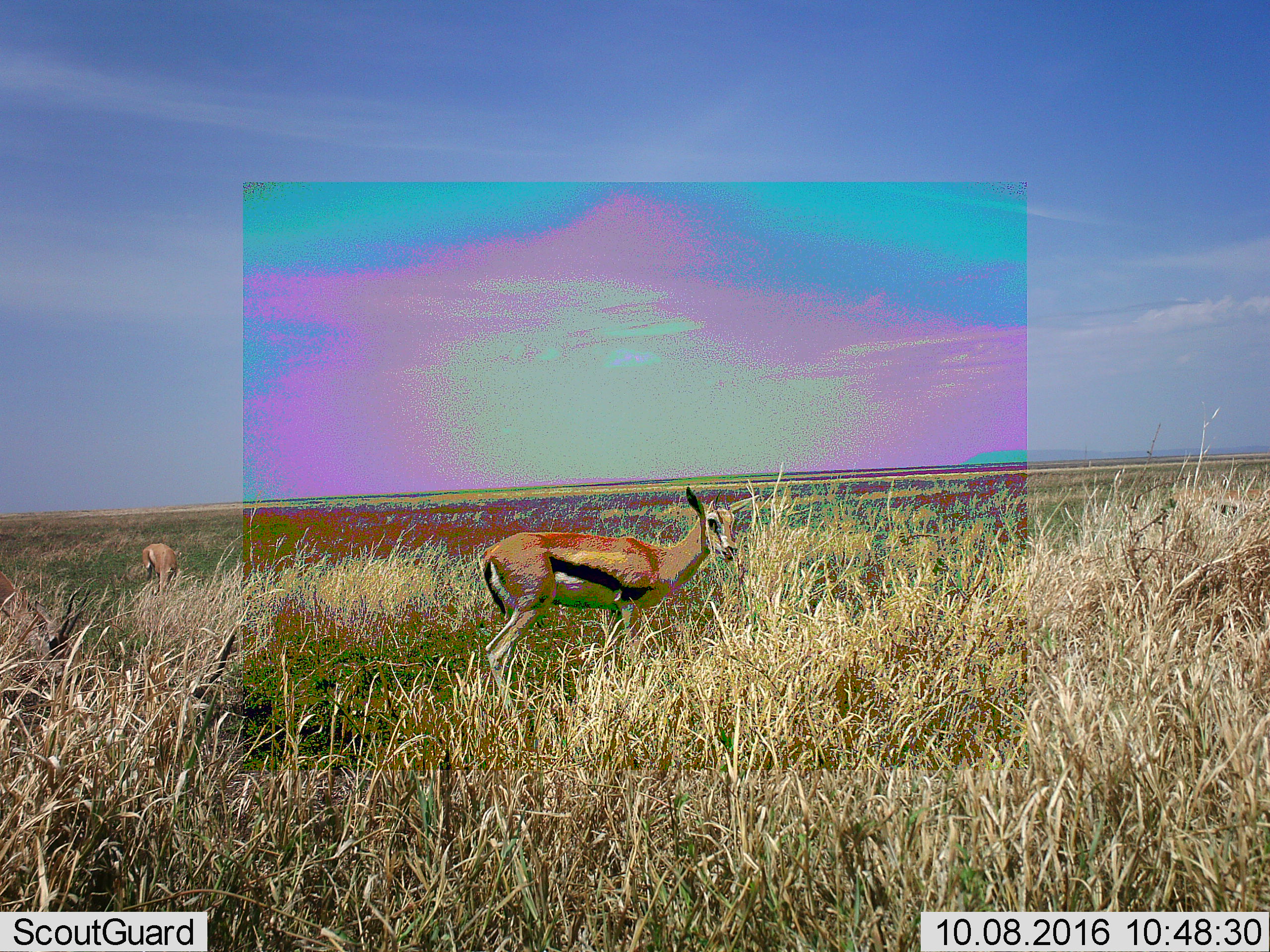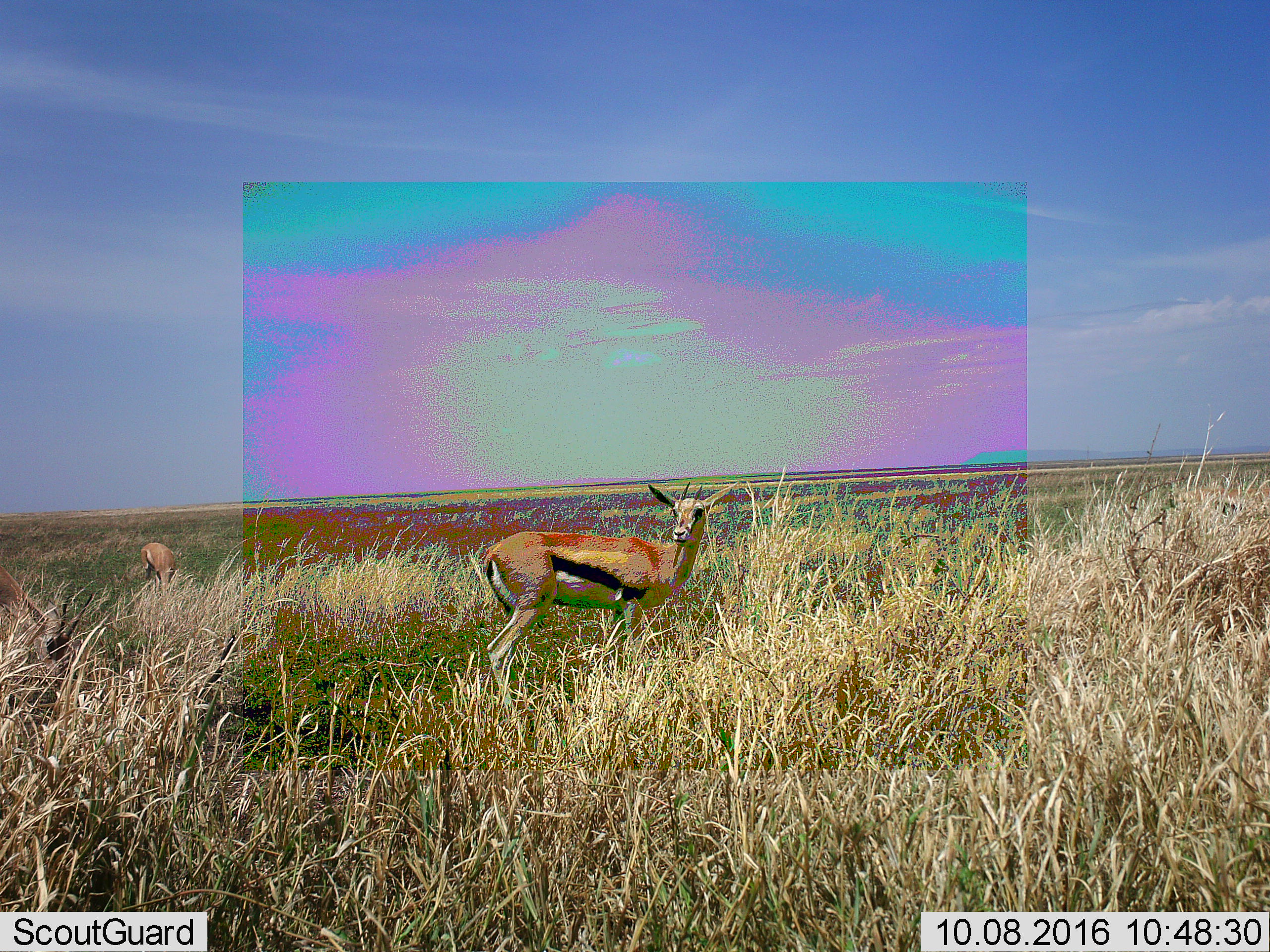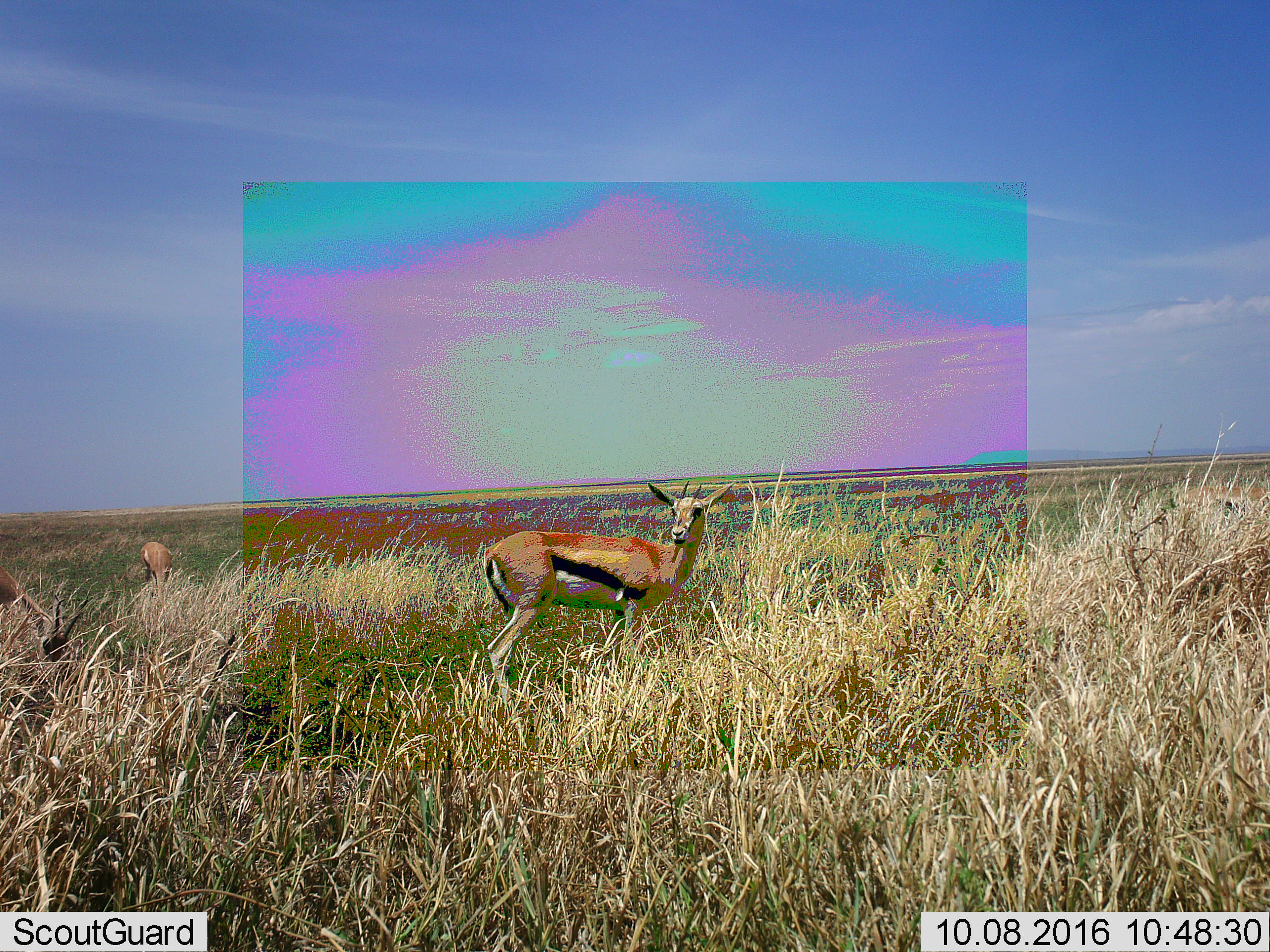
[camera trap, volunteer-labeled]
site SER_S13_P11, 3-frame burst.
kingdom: Animalia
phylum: Chordata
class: Mammalia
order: Artiodactyla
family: Bovidae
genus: Eudorcas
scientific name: Eudorcas thomsonii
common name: thomson's gazelle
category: gazellethomsons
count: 2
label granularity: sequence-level